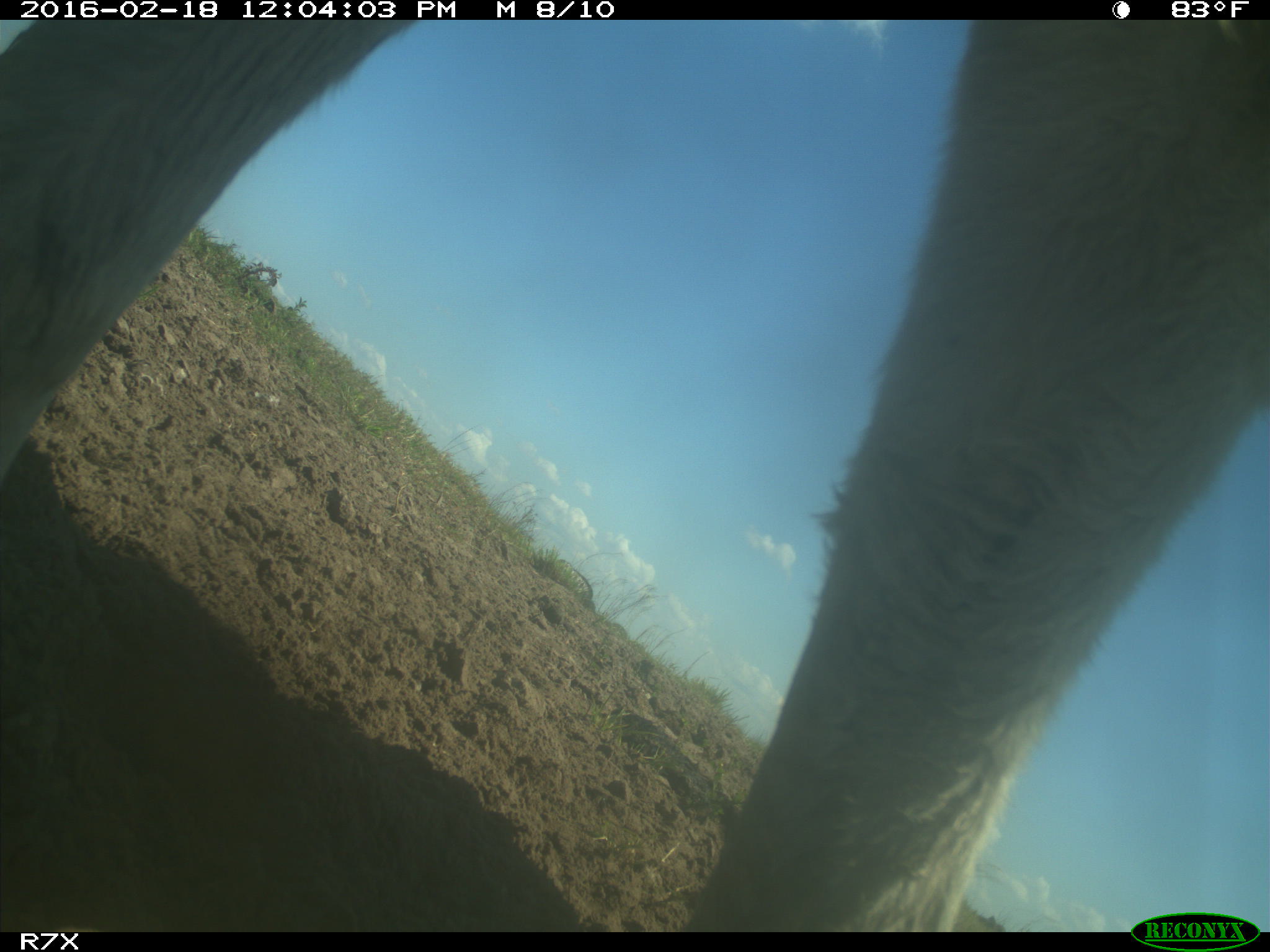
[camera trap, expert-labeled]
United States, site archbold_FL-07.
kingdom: Animalia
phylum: Chordata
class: Mammalia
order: Artiodactyla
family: Bovidae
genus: Bos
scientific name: Bos taurus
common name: domestic cow